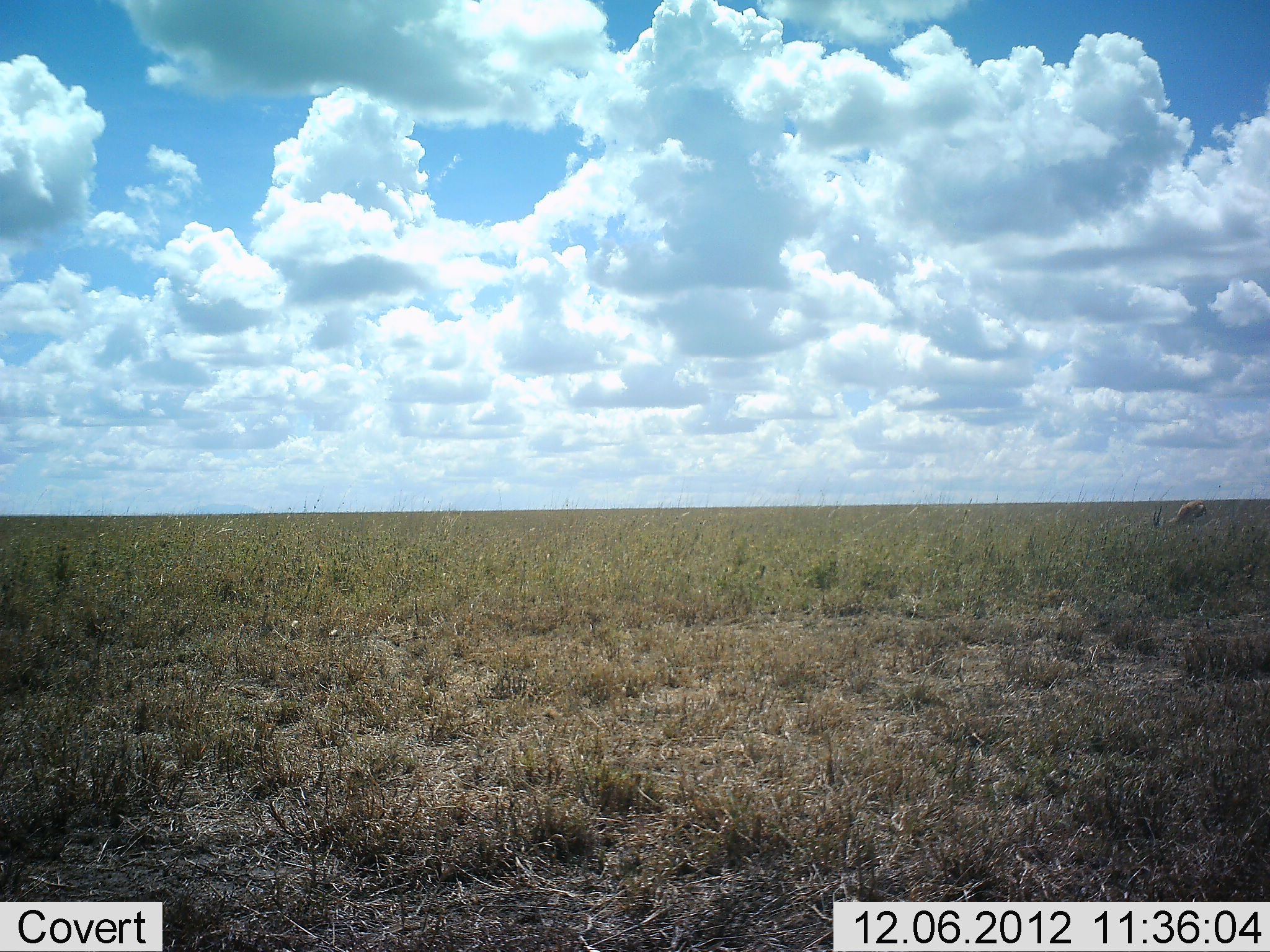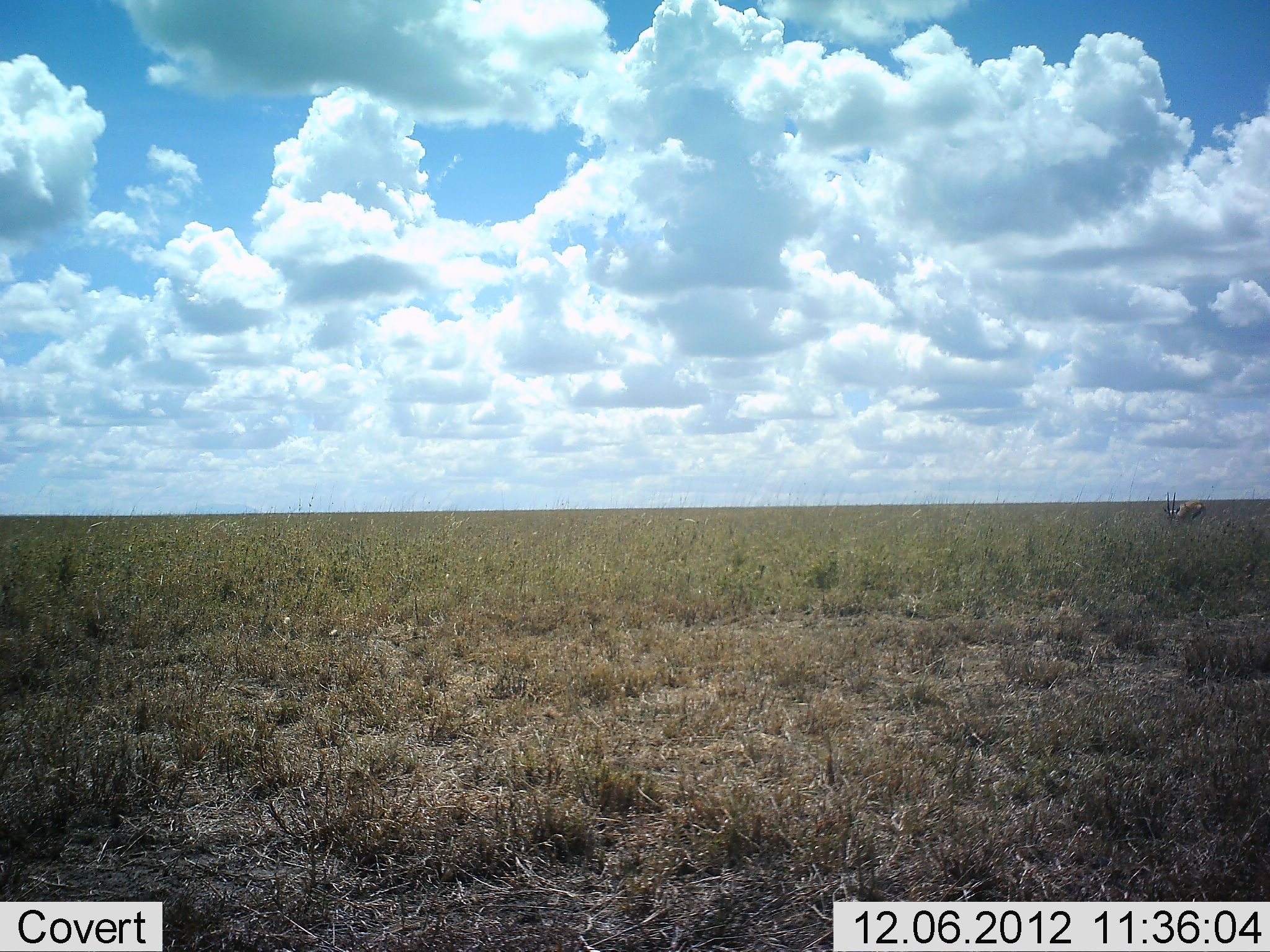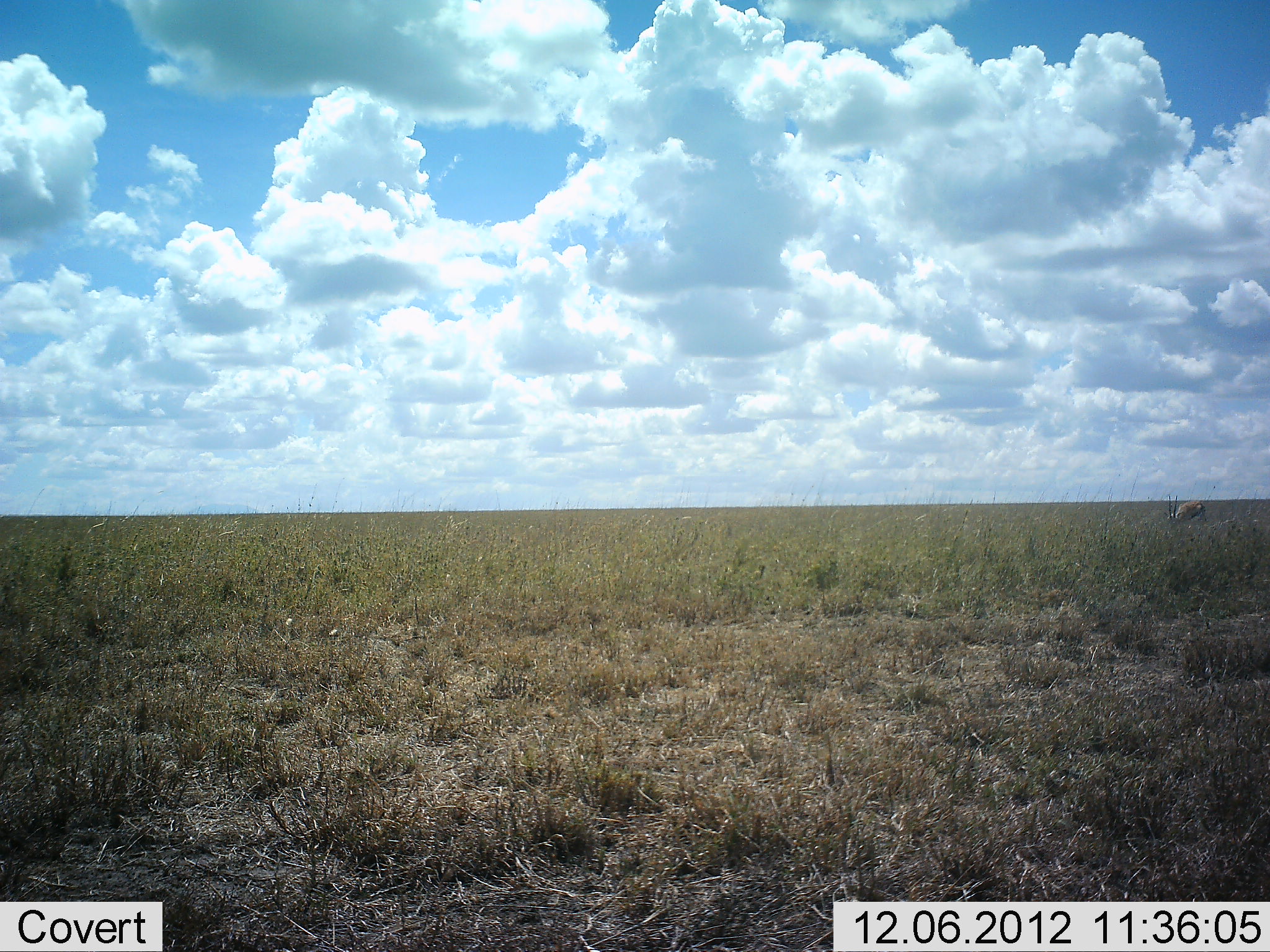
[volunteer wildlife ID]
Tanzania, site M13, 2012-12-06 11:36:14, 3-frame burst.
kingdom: Animalia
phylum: Chordata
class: Mammalia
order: Artiodactyla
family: Bovidae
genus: Eudorcas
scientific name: Eudorcas thomsonii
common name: thomson's gazelle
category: gazellethomsons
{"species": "gazellethomsons (thomson's gazelle) (Eudorcas thomsonii)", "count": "1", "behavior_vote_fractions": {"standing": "47%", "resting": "0%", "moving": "6%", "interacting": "0%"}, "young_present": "0%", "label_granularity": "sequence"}